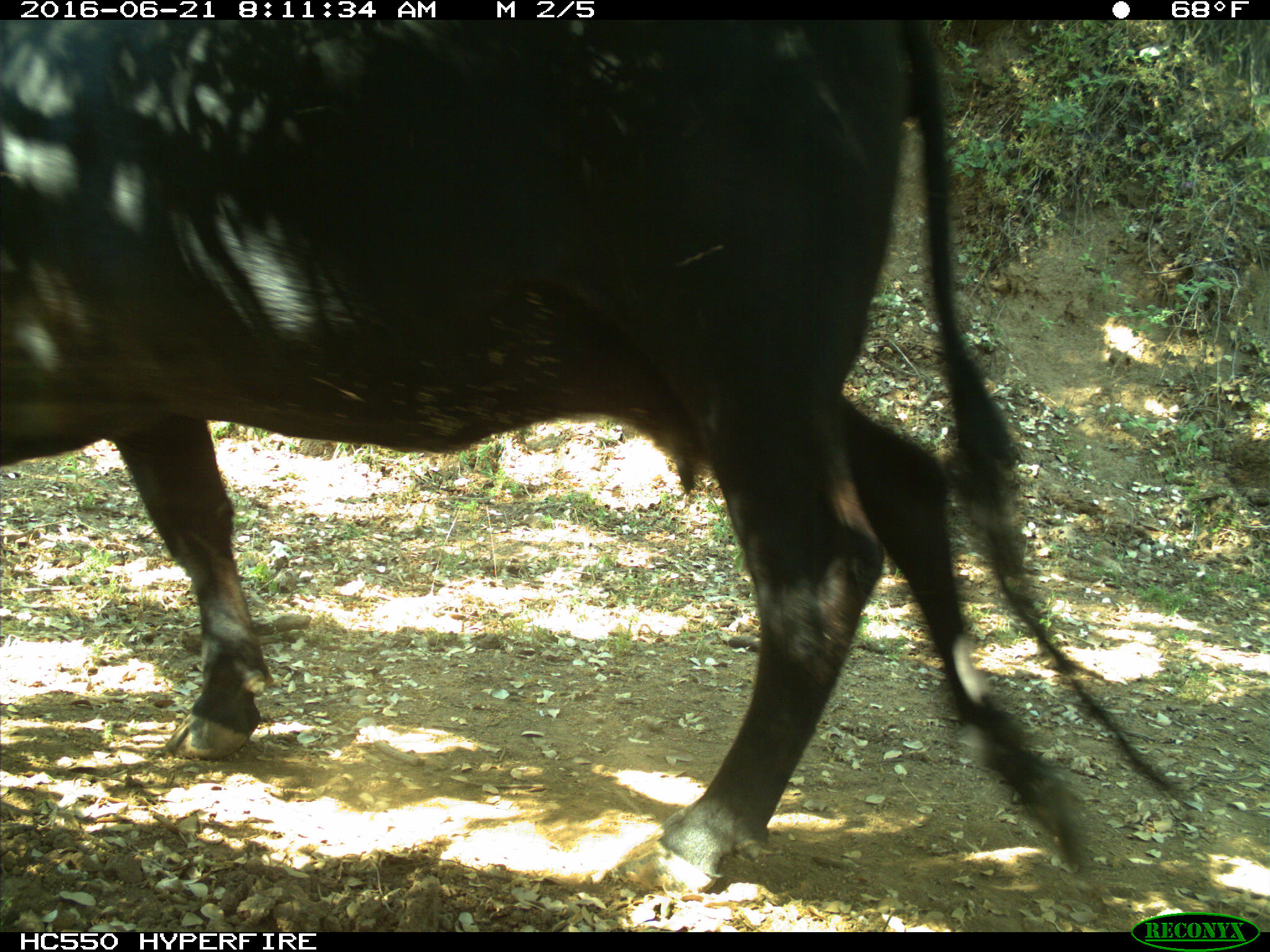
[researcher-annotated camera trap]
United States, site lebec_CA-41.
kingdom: Animalia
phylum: Chordata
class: Mammalia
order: Artiodactyla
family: Bovidae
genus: Bos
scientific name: Bos taurus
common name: domestic cow